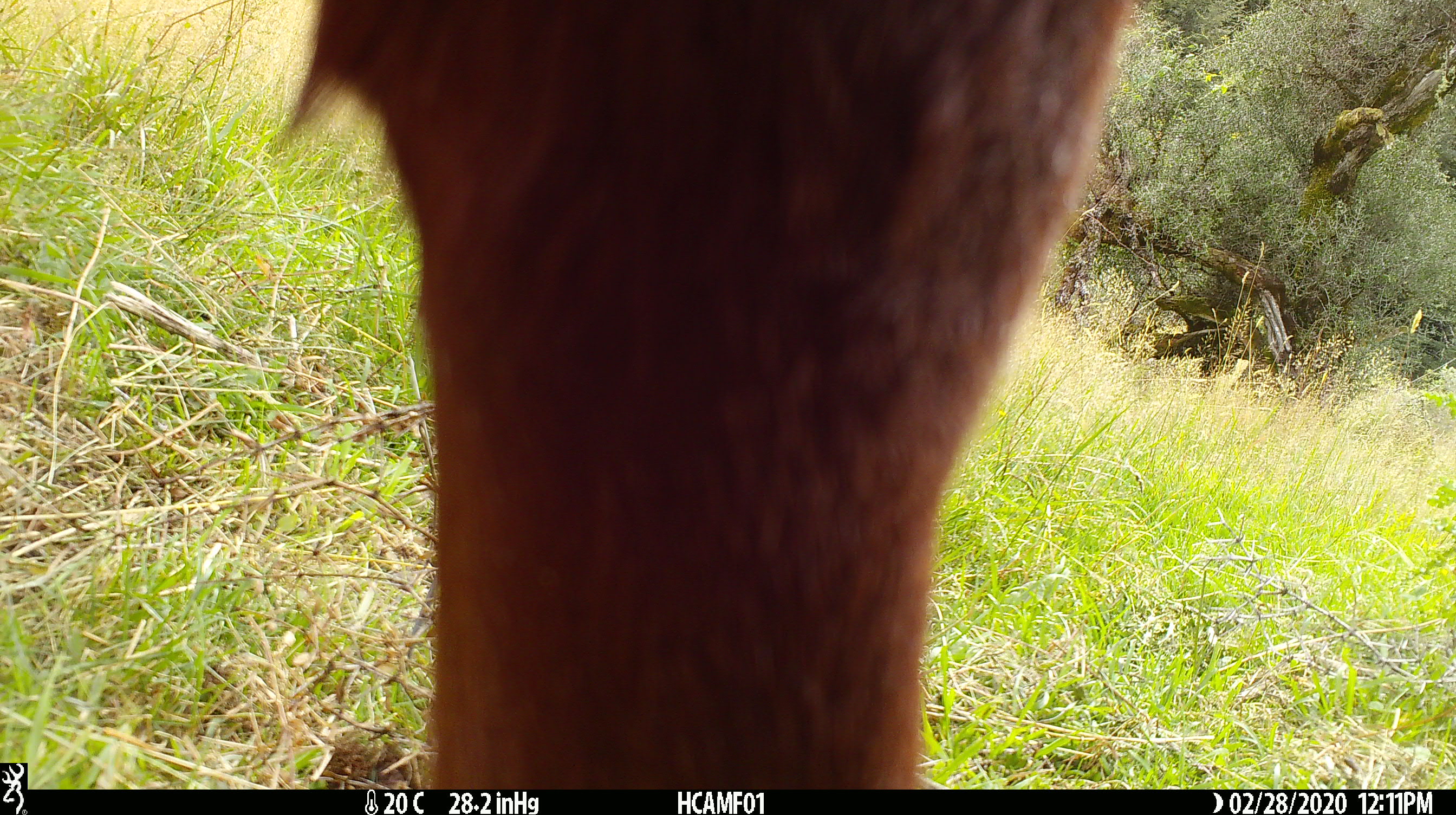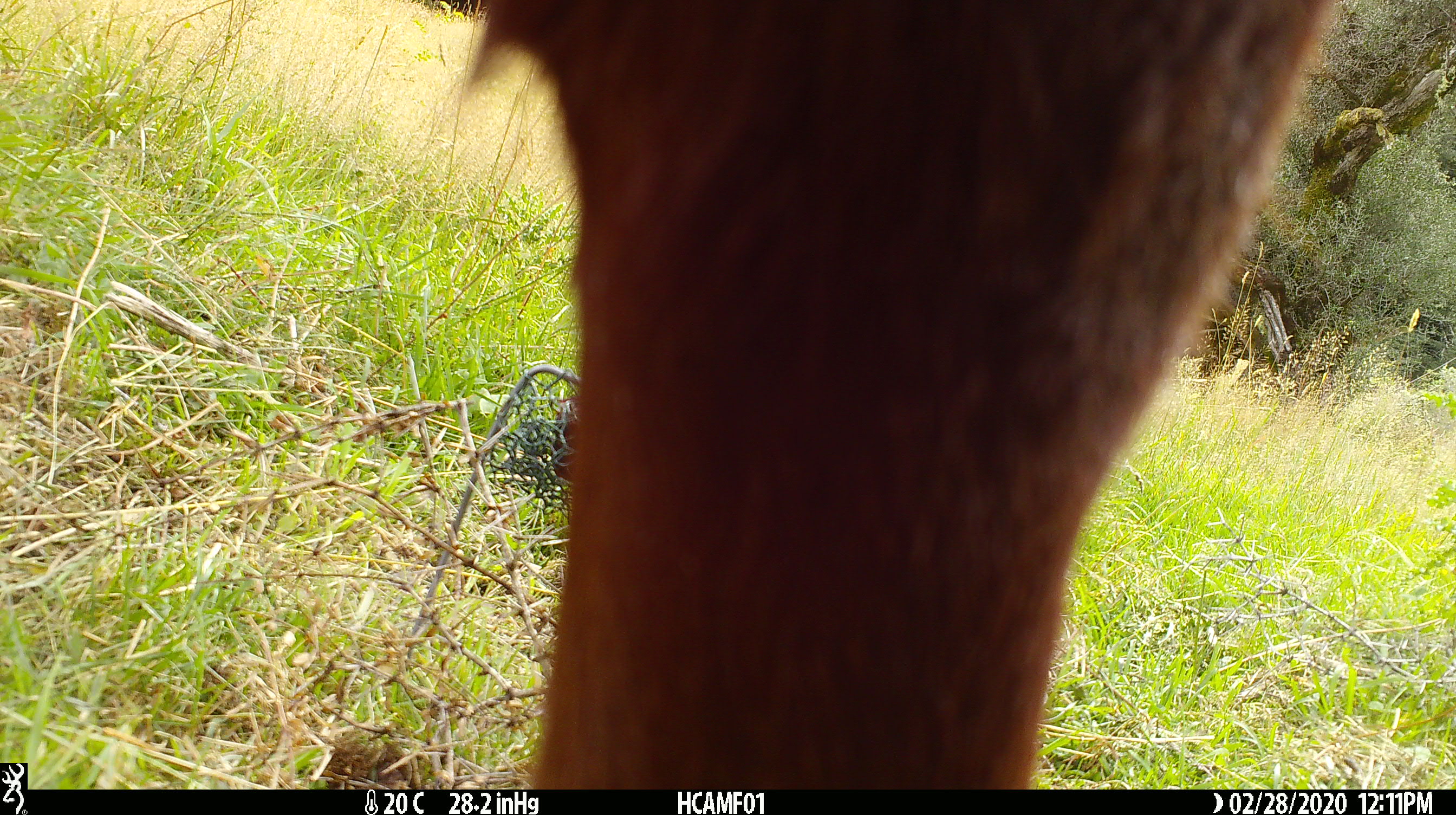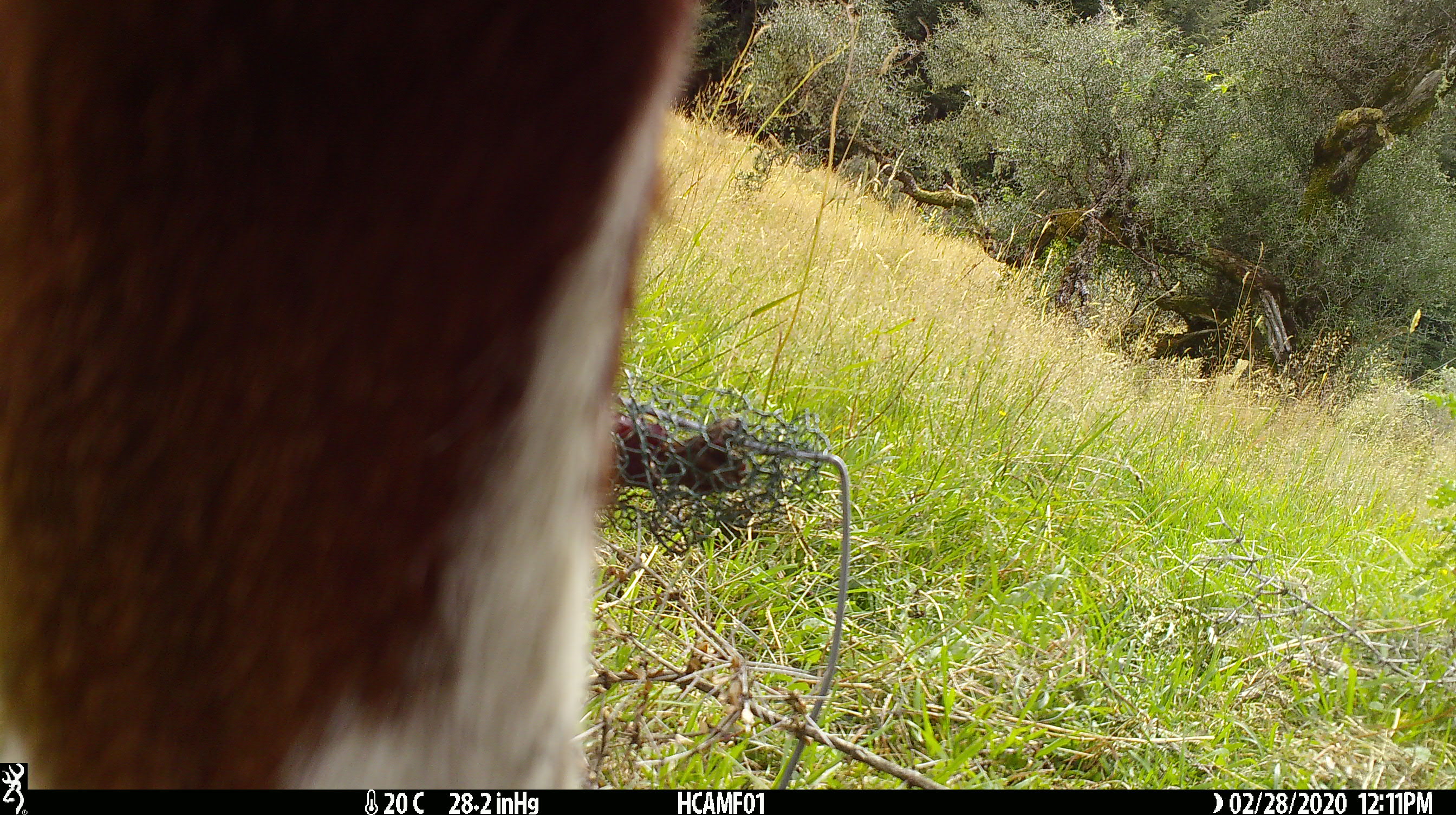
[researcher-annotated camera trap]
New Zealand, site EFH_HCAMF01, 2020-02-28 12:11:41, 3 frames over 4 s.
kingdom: Animalia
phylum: Chordata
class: Mammalia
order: Artiodactyla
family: Bovidae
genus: Bos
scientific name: Bos taurus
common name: domestic cow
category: cow